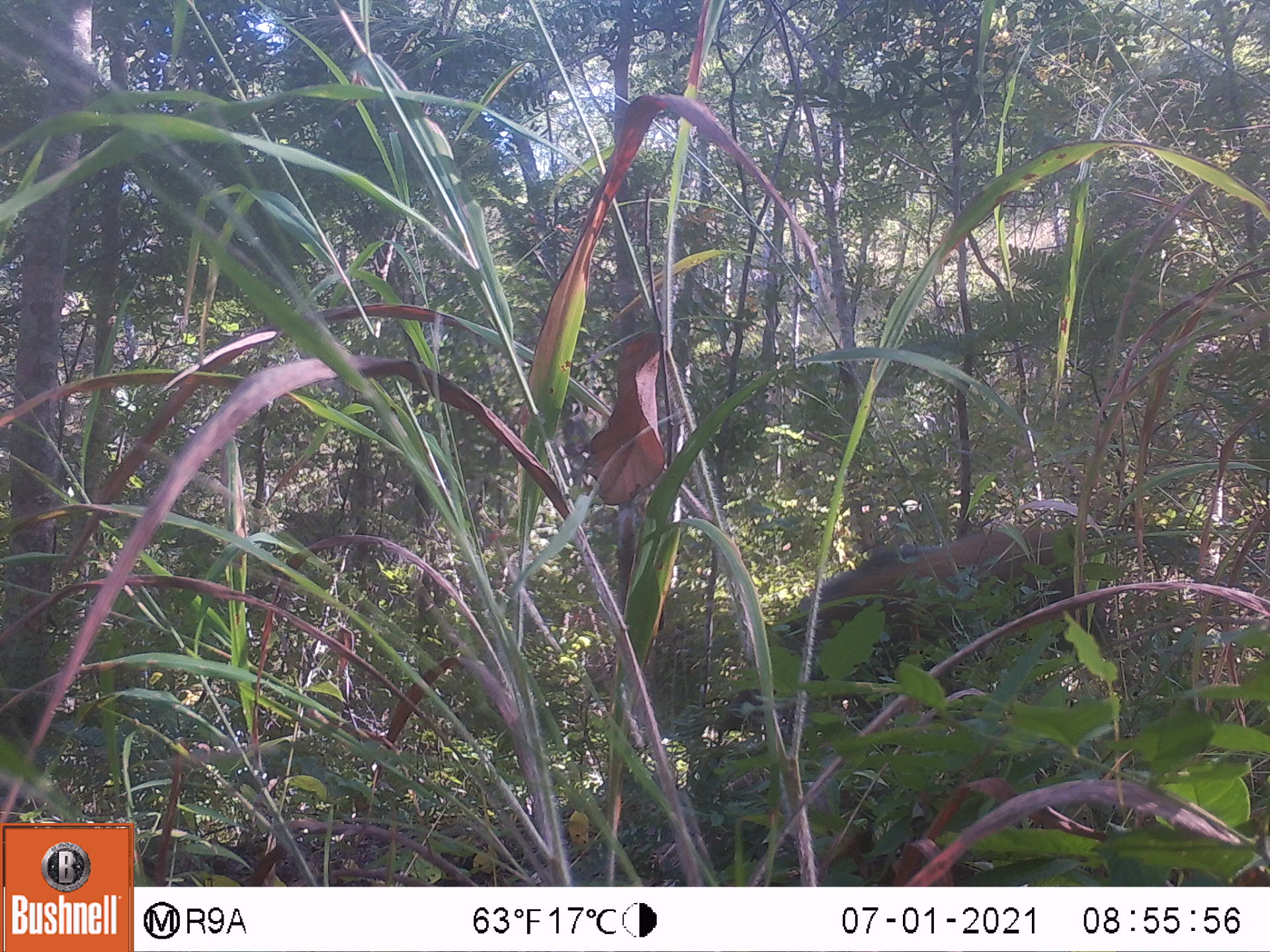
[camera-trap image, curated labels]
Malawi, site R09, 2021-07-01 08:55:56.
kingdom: Animalia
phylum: Chordata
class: Mammalia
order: Artiodactyla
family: Suidae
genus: Potamochoerus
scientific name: Potamochoerus larvatus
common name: bushpig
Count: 1.